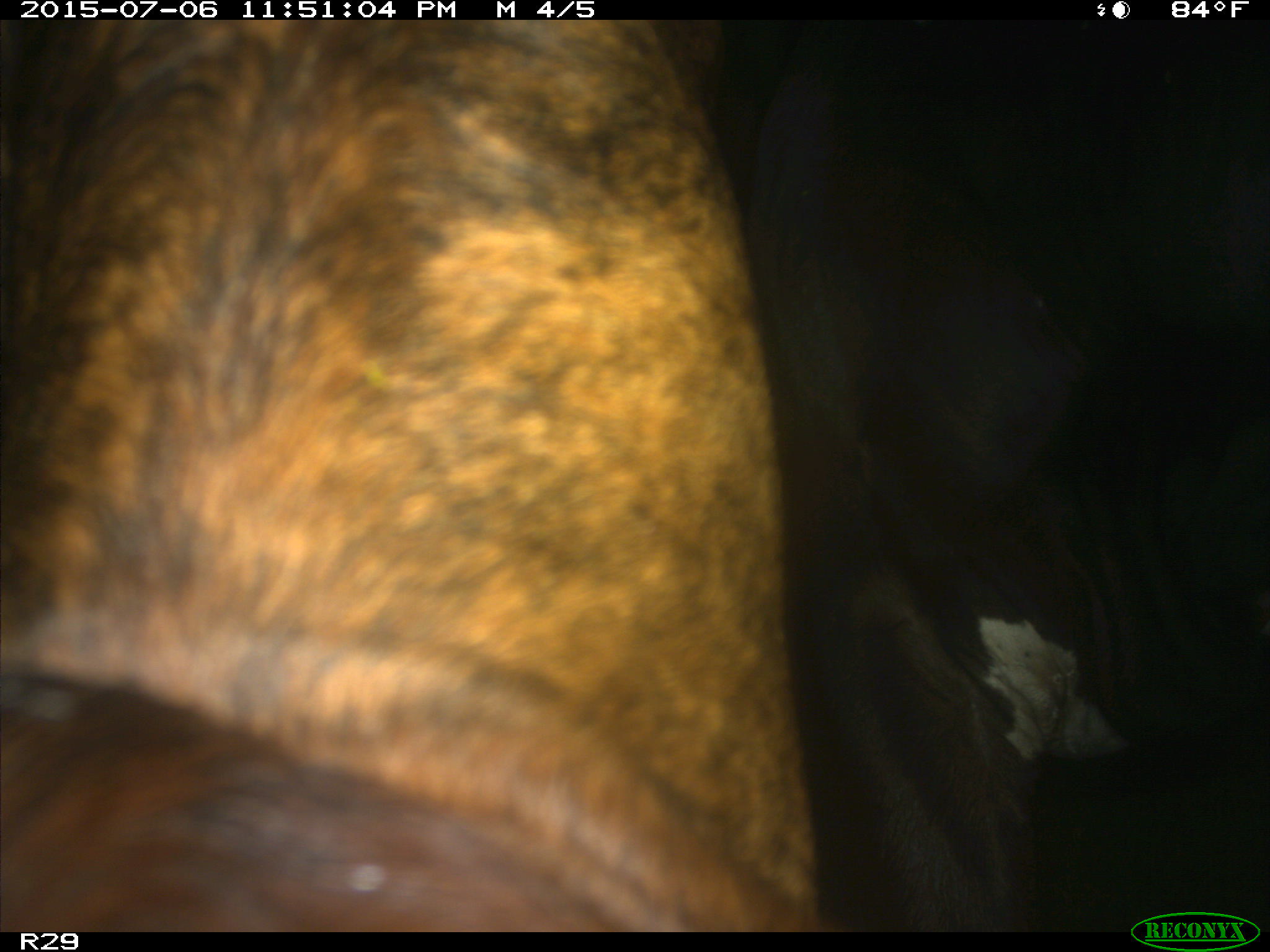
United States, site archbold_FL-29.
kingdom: Animalia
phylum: Chordata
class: Mammalia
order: Artiodactyla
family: Bovidae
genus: Bos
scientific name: Bos taurus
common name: domestic cow